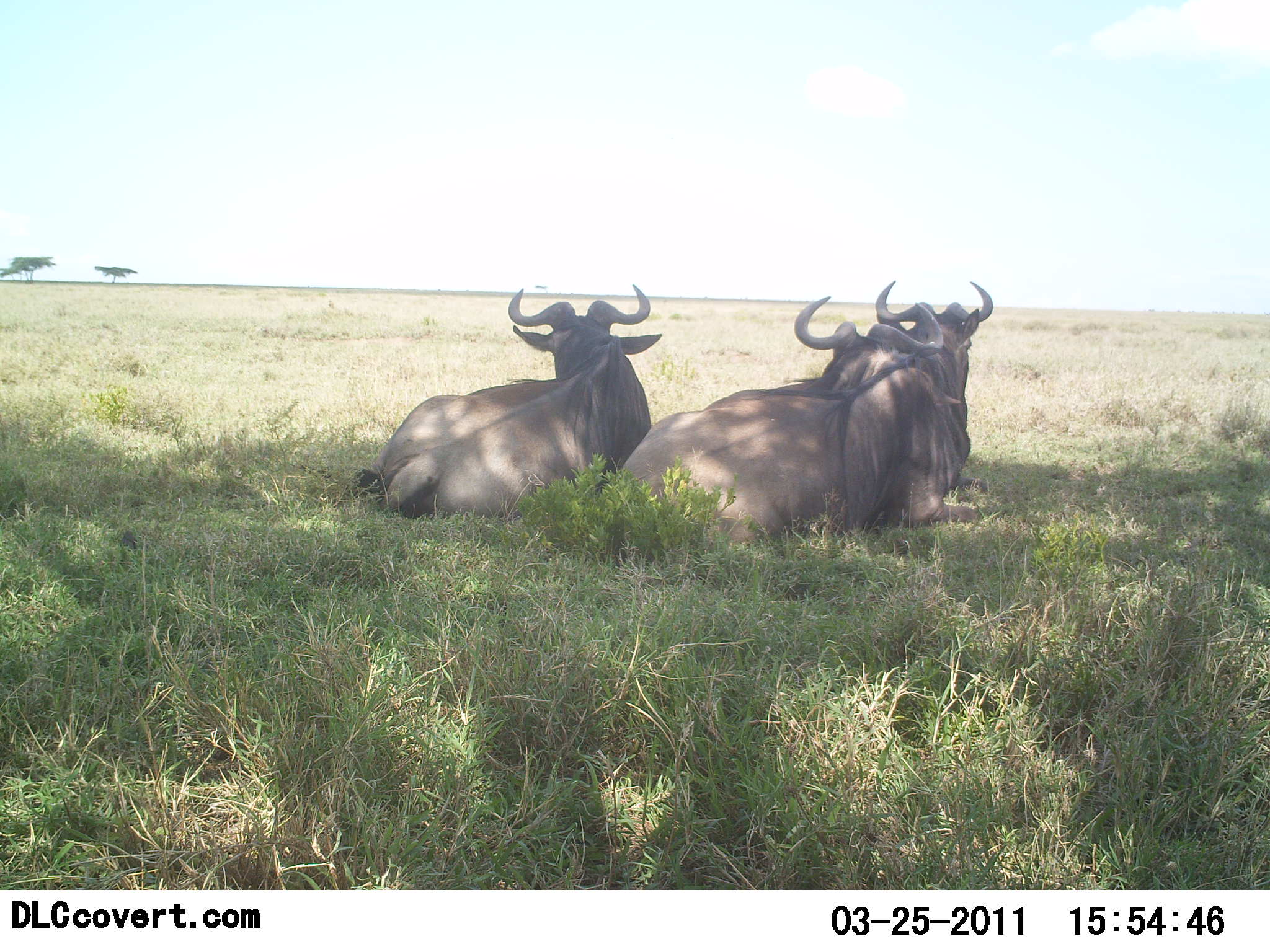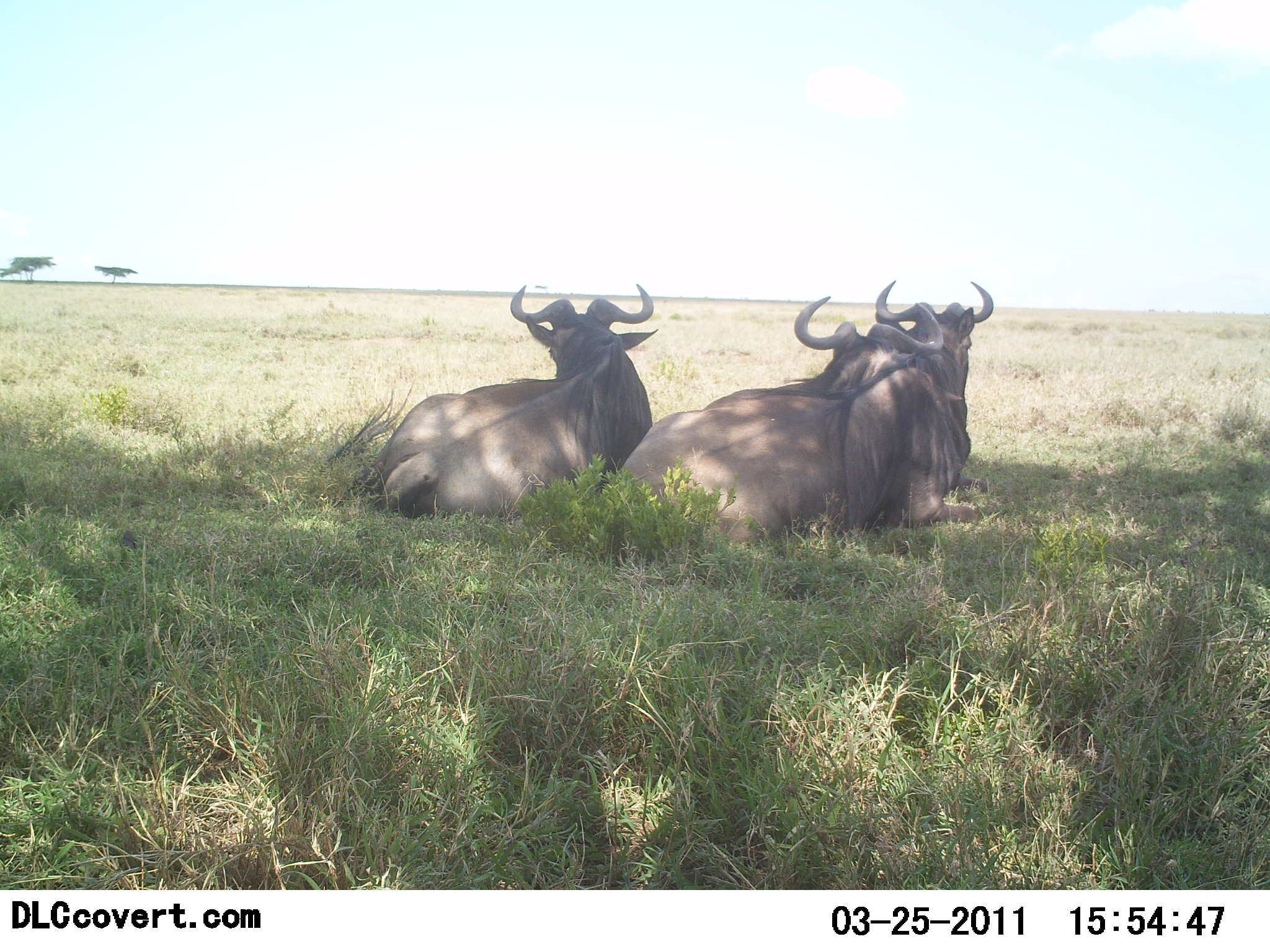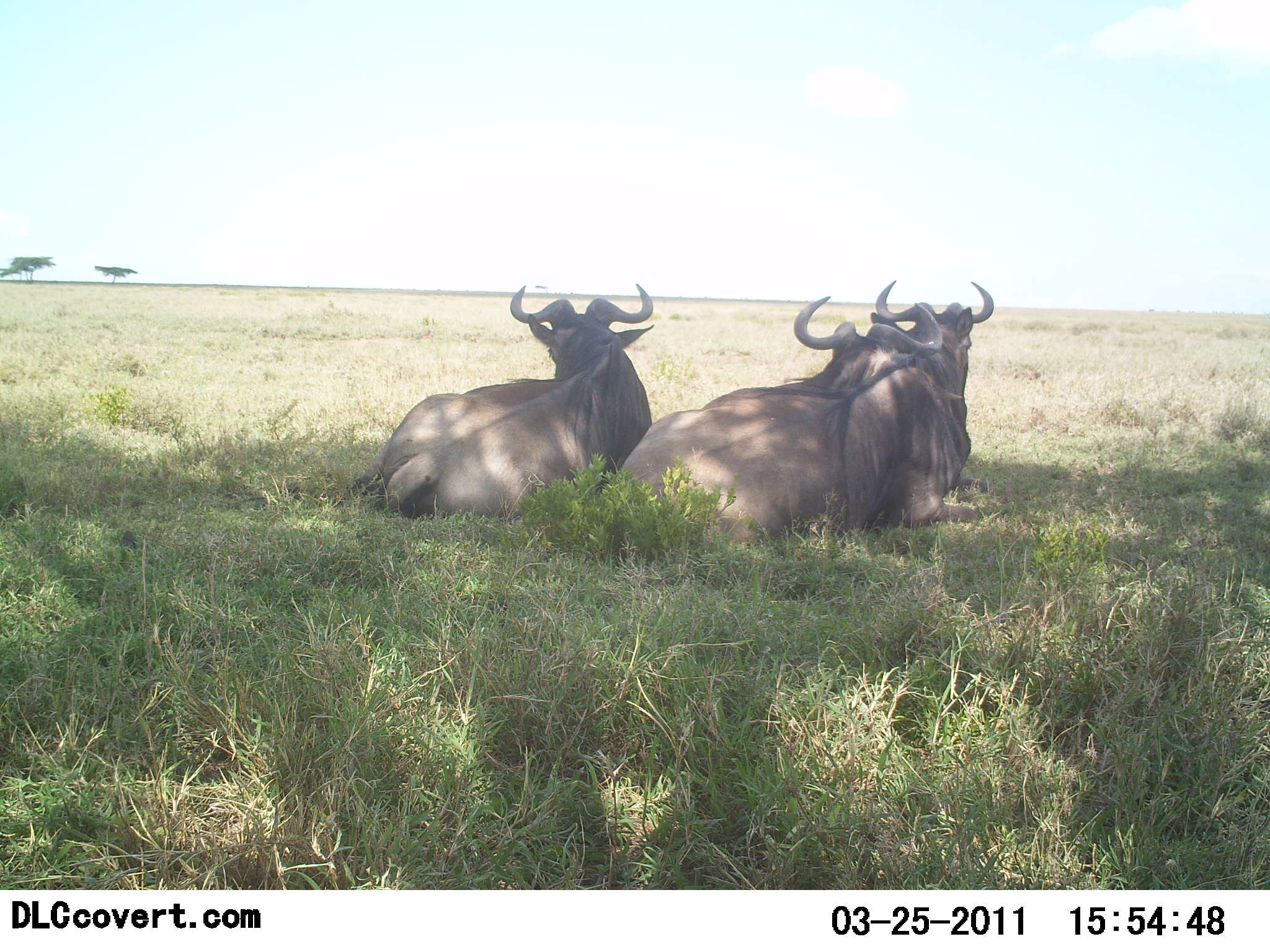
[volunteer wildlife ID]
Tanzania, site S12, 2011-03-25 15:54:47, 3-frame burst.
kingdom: Animalia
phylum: Chordata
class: Mammalia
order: Artiodactyla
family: Bovidae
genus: Connochaetes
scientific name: Connochaetes taurinus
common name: blue wildebeest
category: wildebeest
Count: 3.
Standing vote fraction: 0%.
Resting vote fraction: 100%.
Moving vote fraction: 0%.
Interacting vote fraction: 0%.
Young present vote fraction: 0%.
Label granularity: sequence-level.